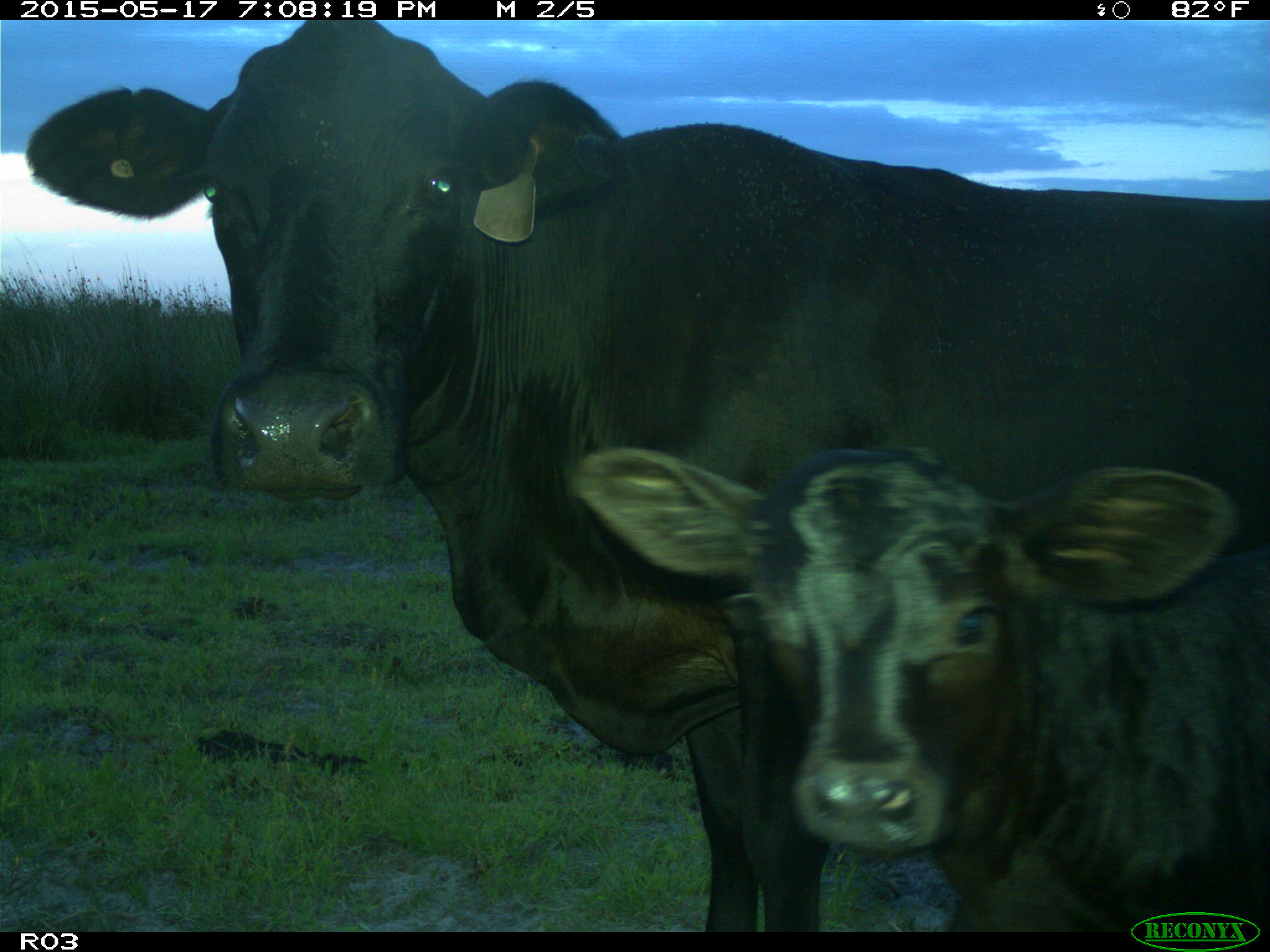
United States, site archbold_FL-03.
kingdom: Animalia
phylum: Chordata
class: Mammalia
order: Artiodactyla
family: Bovidae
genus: Bos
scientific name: Bos taurus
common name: domestic cow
Bos taurus (domestic cow).